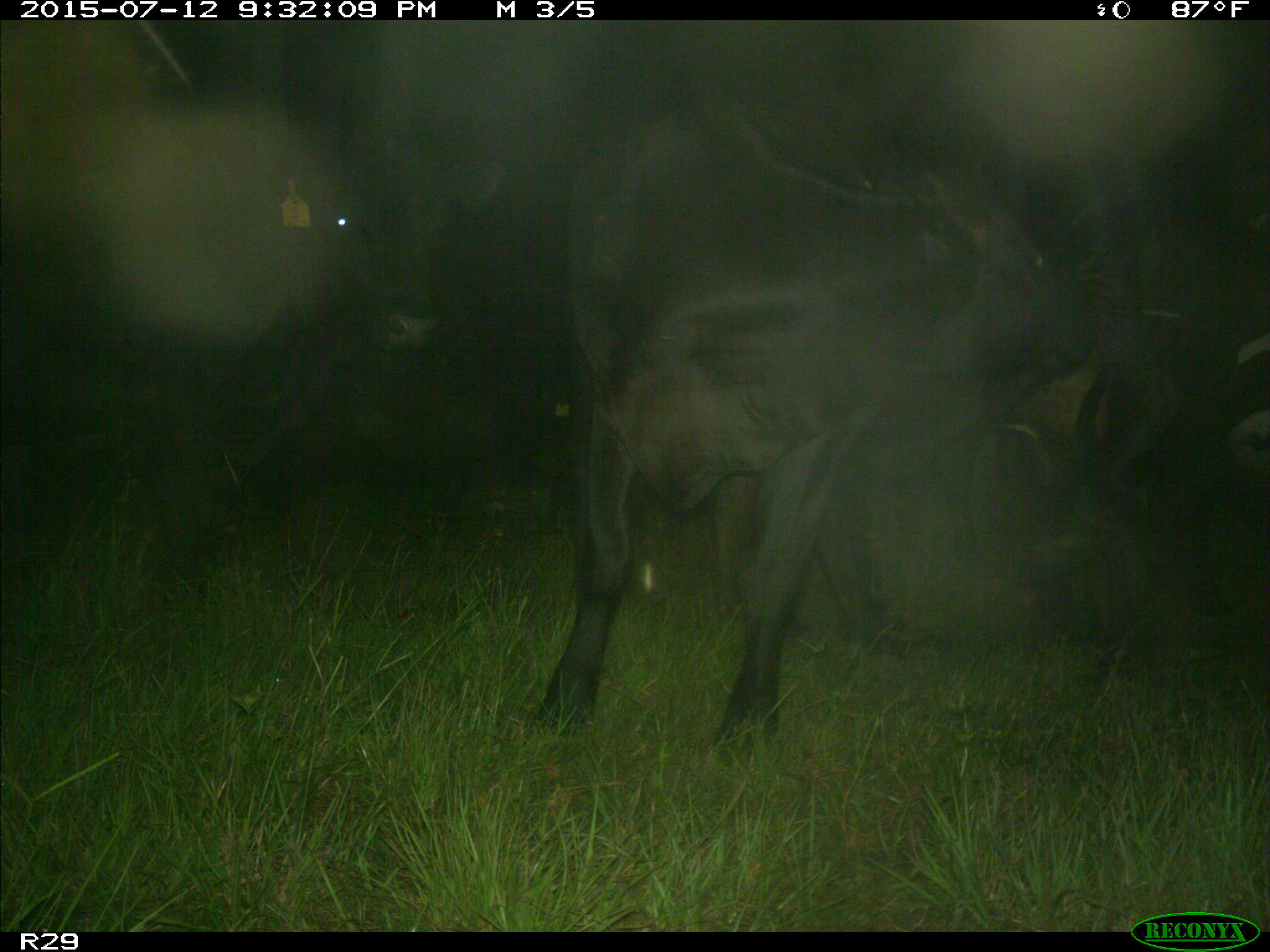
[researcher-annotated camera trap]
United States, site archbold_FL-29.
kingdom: Animalia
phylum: Chordata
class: Mammalia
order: Artiodactyla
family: Bovidae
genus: Bos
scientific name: Bos taurus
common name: domestic cow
Bos taurus (domestic cow).